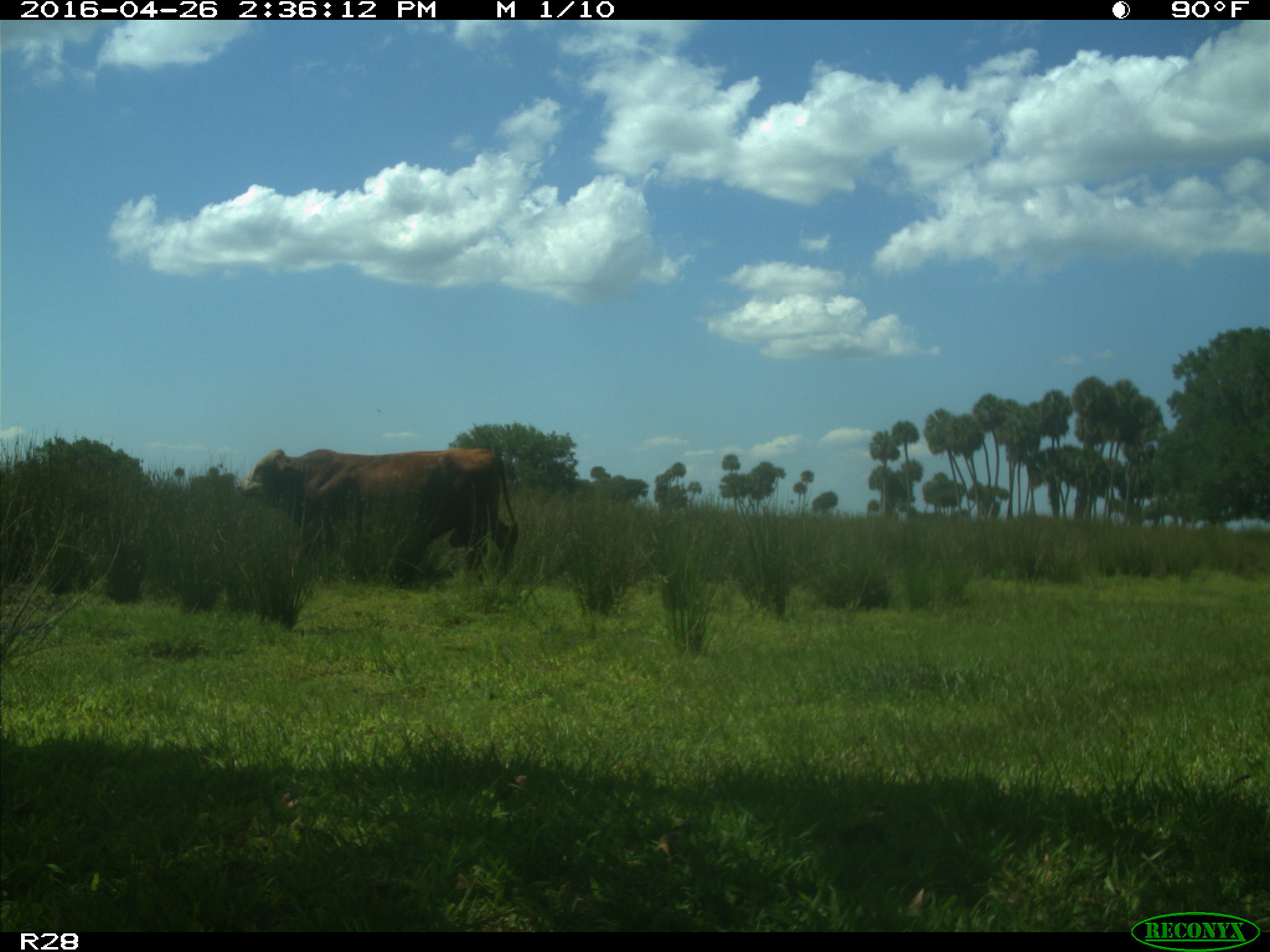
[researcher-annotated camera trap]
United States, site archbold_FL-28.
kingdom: Animalia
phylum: Chordata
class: Mammalia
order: Artiodactyla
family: Bovidae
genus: Bos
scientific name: Bos taurus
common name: domestic cow